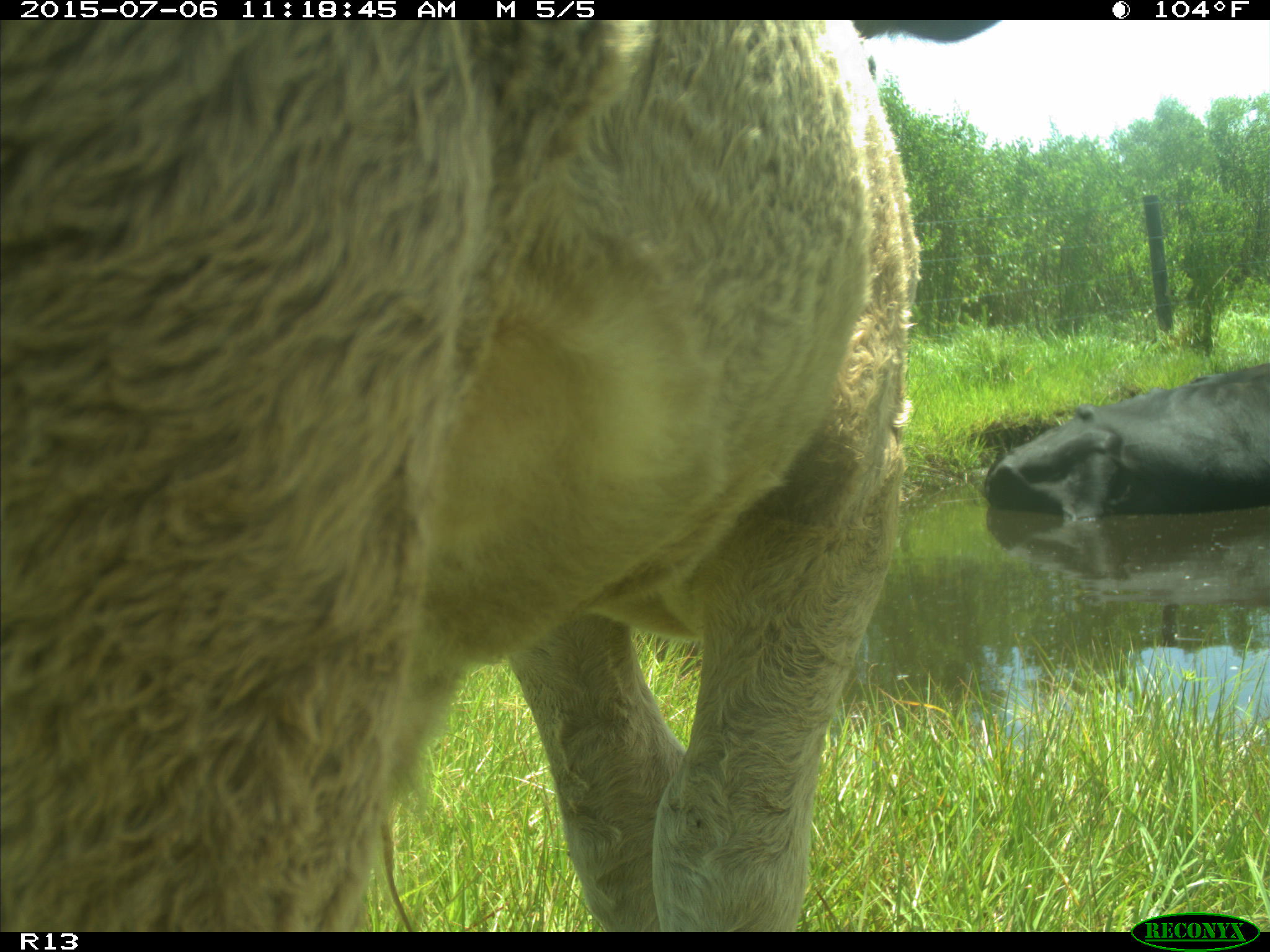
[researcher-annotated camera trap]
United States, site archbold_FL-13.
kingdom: Animalia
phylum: Chordata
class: Mammalia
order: Artiodactyla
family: Bovidae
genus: Bos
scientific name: Bos taurus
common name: domestic cow